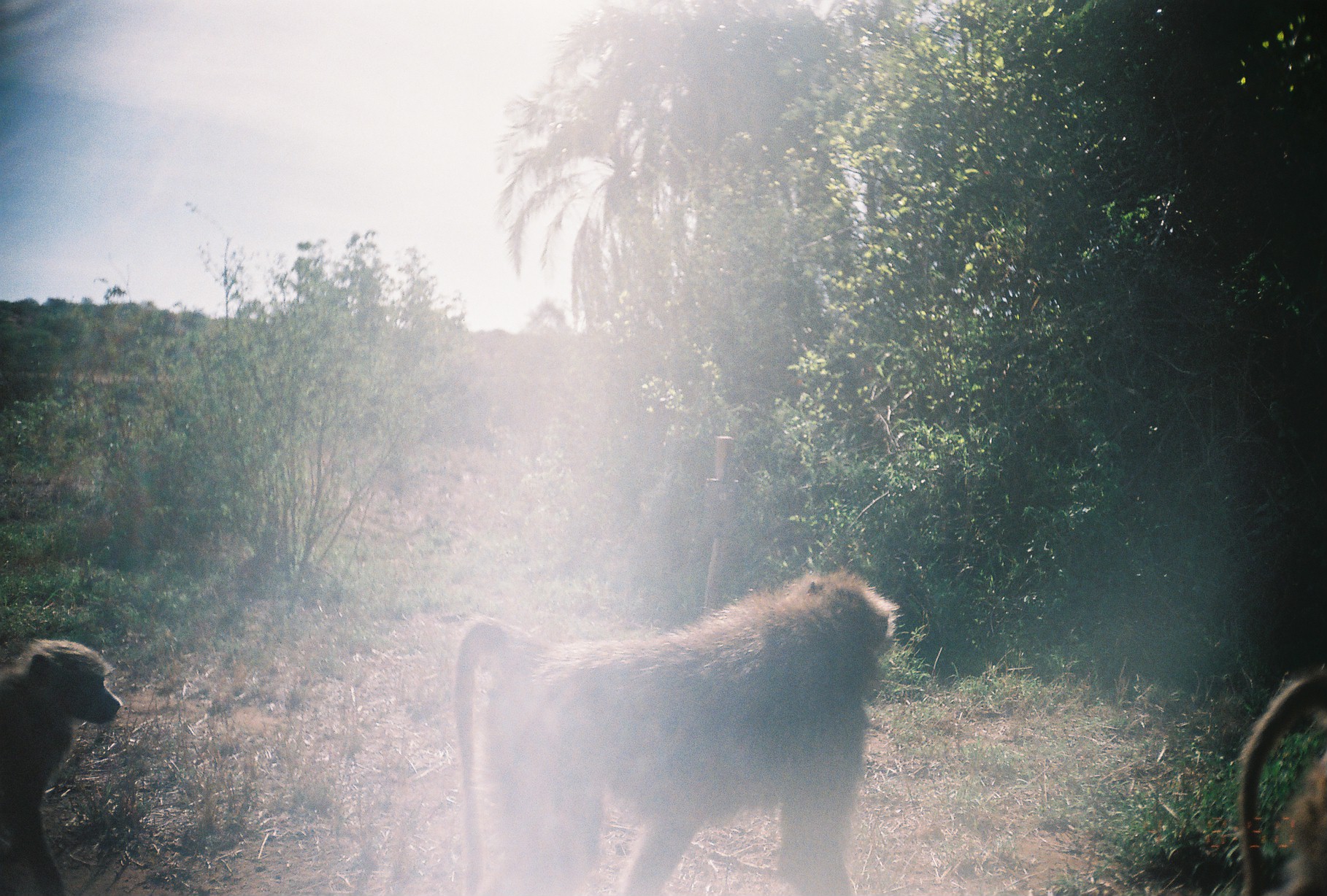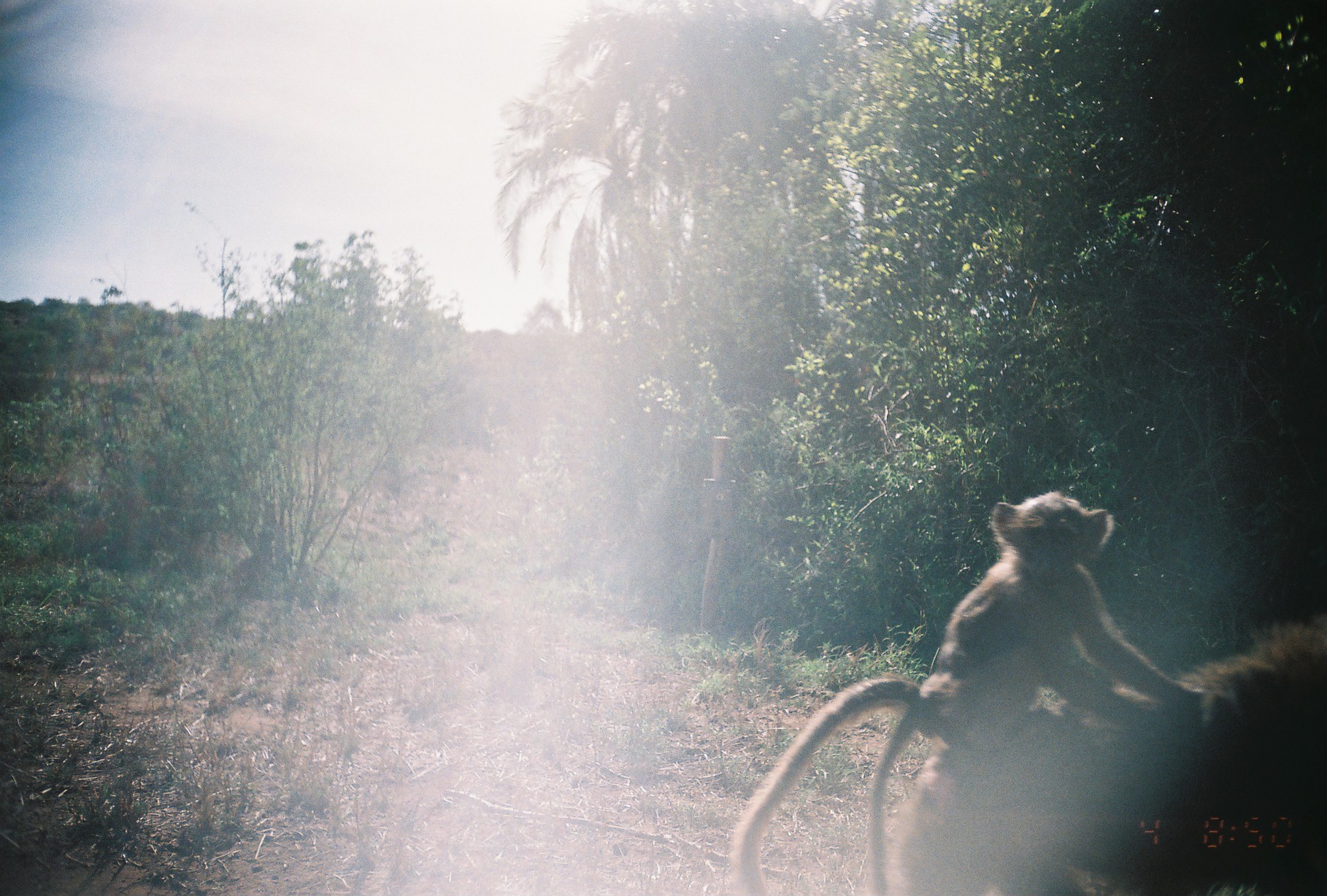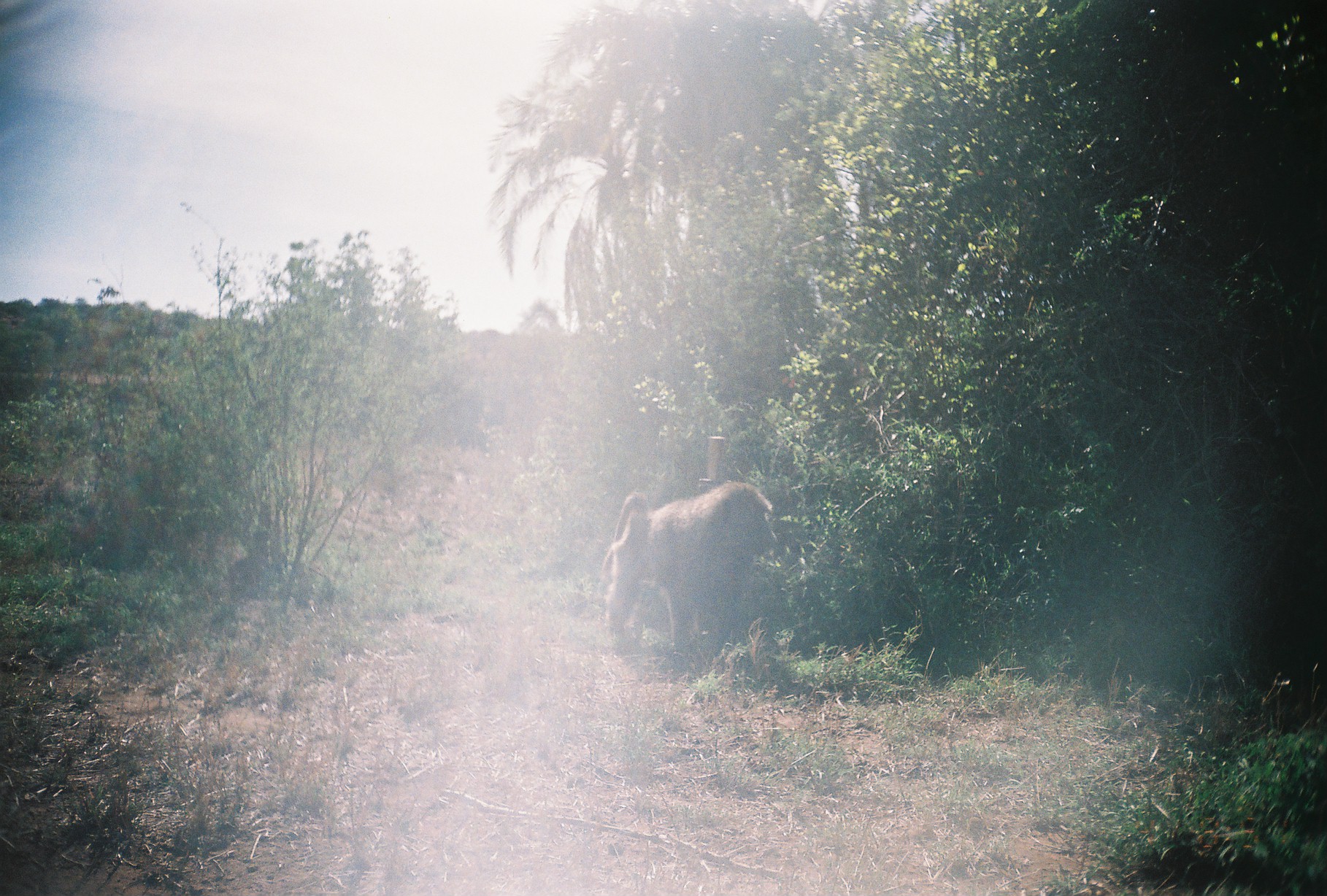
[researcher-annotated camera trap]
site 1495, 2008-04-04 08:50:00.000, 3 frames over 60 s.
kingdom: Animalia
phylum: Chordata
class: Mammalia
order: Primates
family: Cercopithecidae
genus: Papio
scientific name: Papio anubis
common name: olive baboon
Papio anubis (olive baboon), count 3.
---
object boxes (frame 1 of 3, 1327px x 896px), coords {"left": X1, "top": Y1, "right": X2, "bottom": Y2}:
papio anubis: {"left": 451, "top": 564, "right": 904, "bottom": 890}; {"left": 3, "top": 635, "right": 123, "bottom": 890}; {"left": 1230, "top": 663, "right": 1327, "bottom": 894}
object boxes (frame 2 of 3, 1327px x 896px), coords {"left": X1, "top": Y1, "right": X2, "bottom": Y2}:
papio anubis: {"left": 730, "top": 617, "right": 1327, "bottom": 890}; {"left": 865, "top": 489, "right": 1209, "bottom": 882}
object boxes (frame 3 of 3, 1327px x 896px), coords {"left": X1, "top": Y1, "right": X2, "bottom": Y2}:
papio anubis: {"left": 600, "top": 481, "right": 778, "bottom": 657}